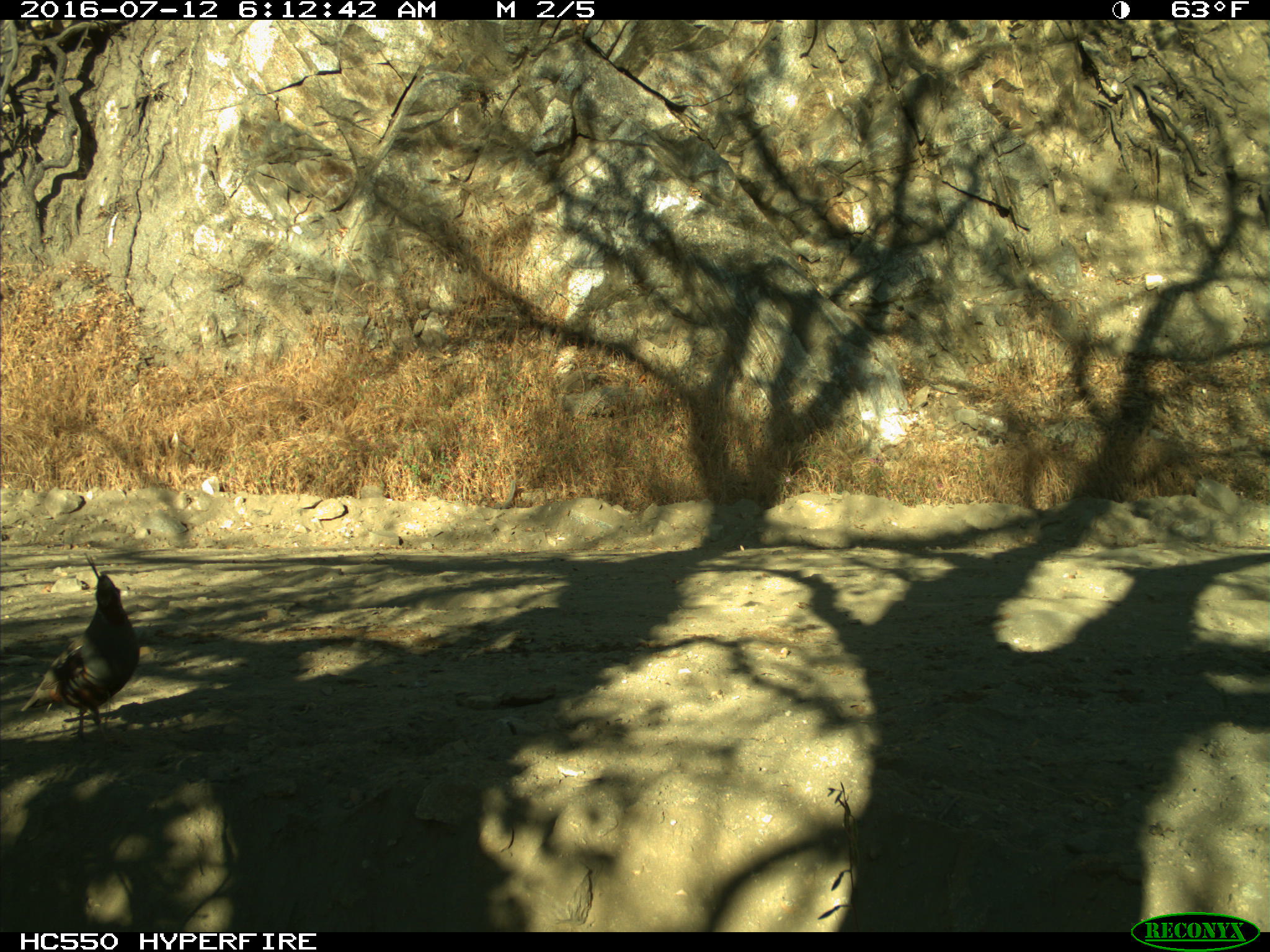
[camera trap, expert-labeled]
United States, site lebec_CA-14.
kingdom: Animalia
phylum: Chordata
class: Aves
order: Galliformes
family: Odontophoridae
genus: Callipepla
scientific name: Callipepla californica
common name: california quail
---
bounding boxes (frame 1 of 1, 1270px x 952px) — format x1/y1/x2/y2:
animal: 20/553/141/747